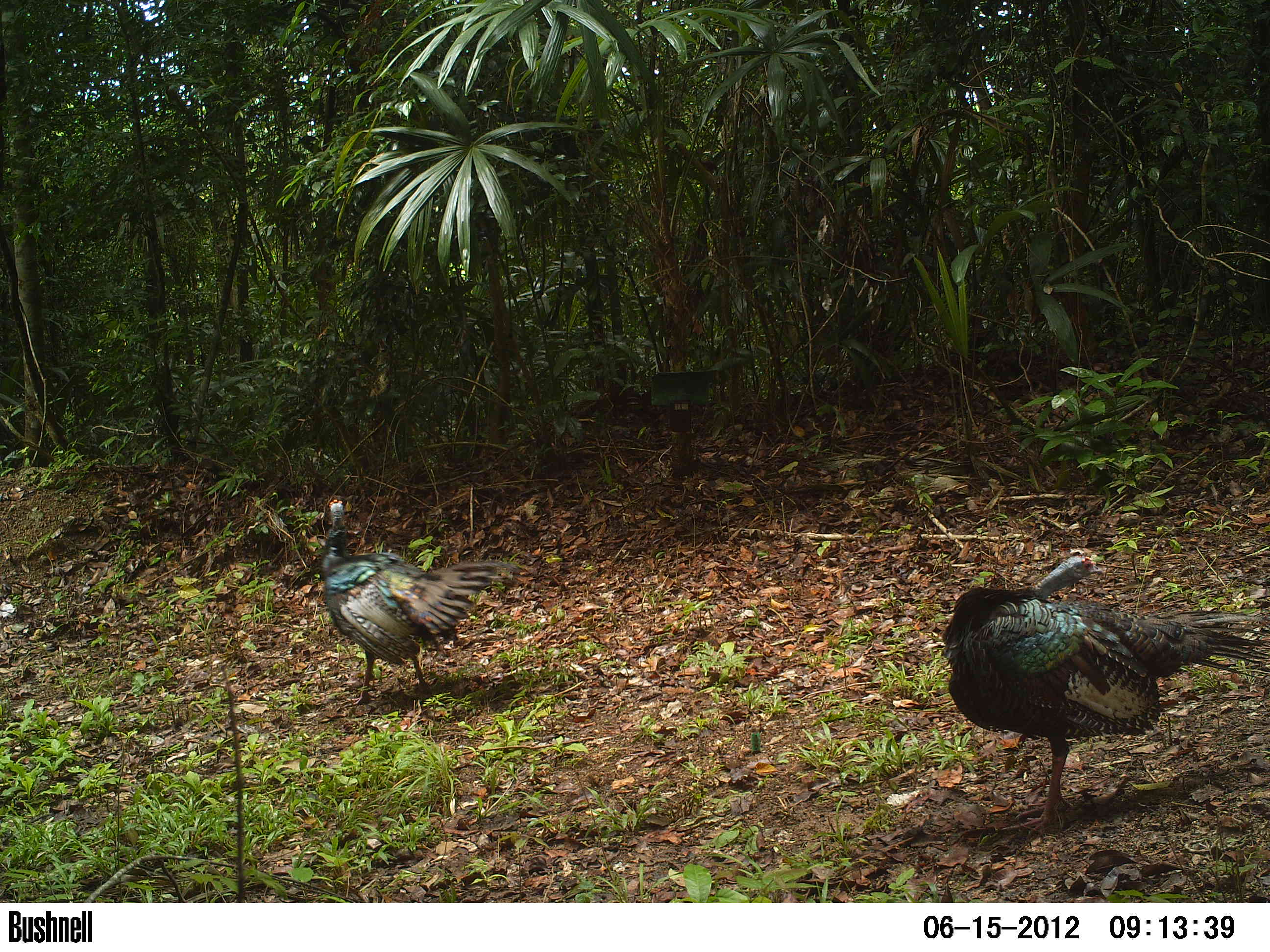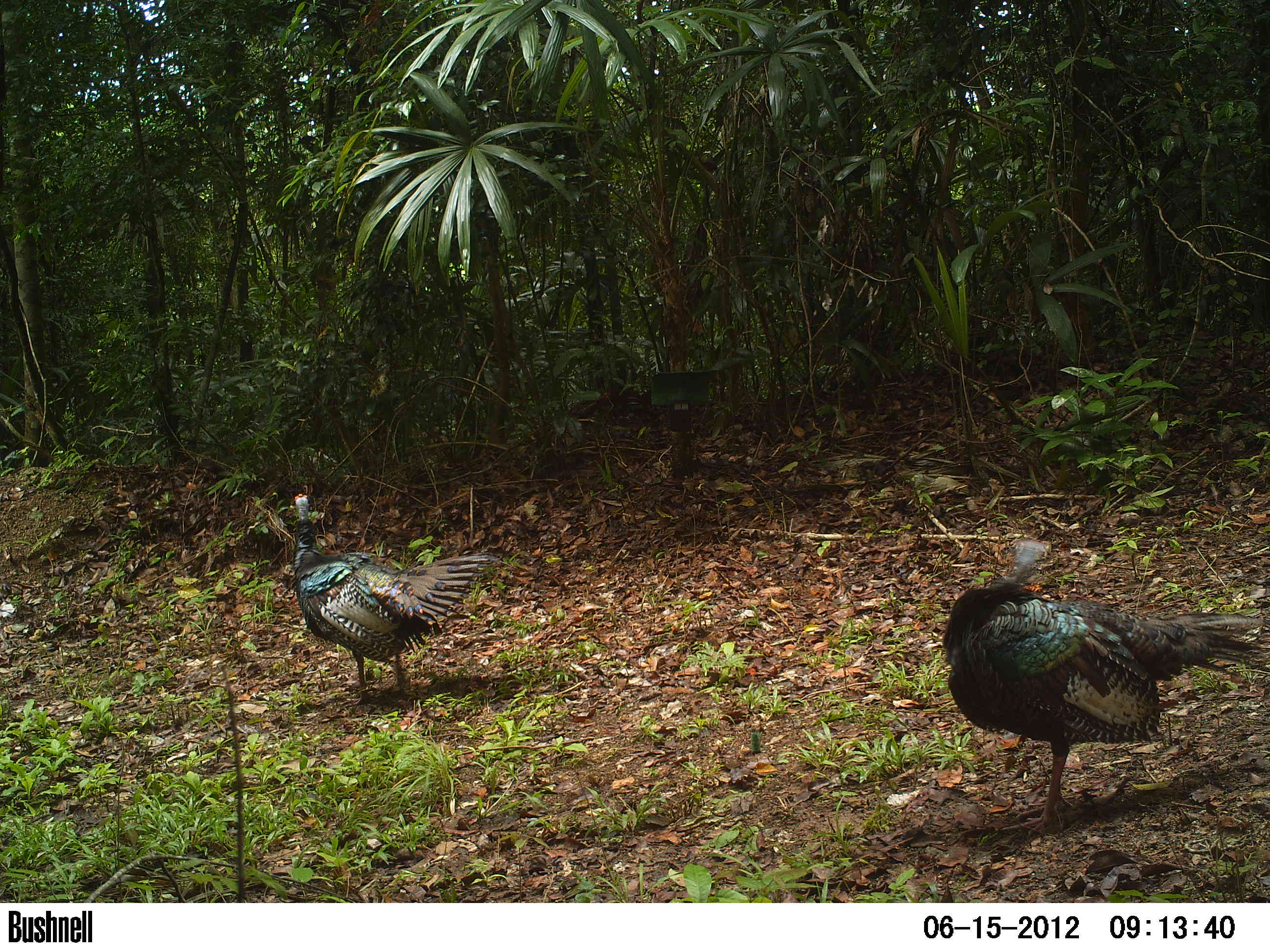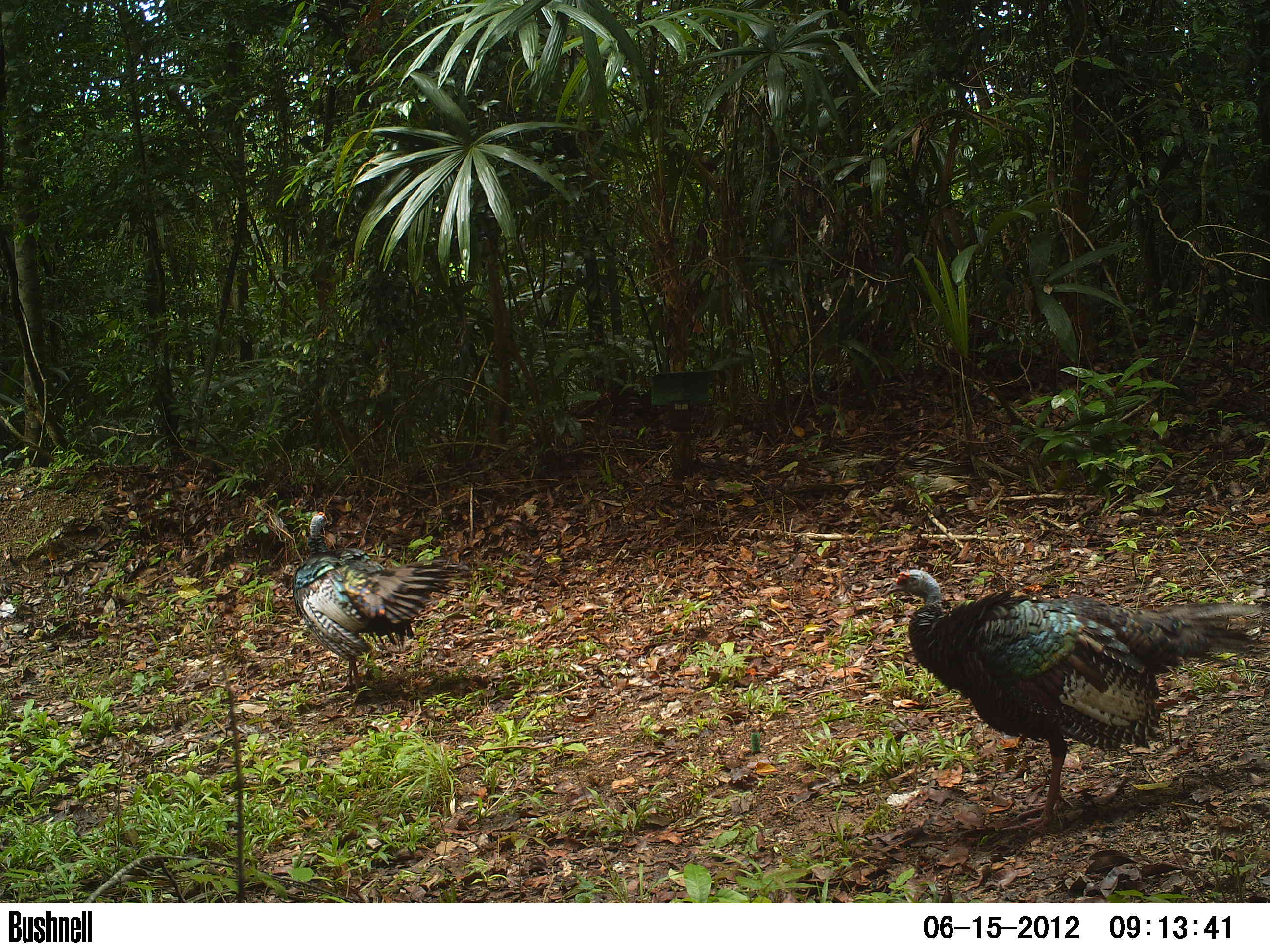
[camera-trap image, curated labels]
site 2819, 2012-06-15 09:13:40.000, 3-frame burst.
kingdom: Animalia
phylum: Chordata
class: Aves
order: Galliformes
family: Phasianidae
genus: Meleagris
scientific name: Meleagris ocellata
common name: ocellated turkey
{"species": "Meleagris ocellata (ocellated turkey)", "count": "1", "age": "adult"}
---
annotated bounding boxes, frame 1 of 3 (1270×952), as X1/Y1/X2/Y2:
meleagris ocellata: 939/554/1270/835; 317/498/518/706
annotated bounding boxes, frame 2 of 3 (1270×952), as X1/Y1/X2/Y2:
meleagris ocellata: 940/537/1267/835; 287/493/498/708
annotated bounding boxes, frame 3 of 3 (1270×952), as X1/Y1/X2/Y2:
meleagris ocellata: 882/568/1270/835; 290/511/471/694